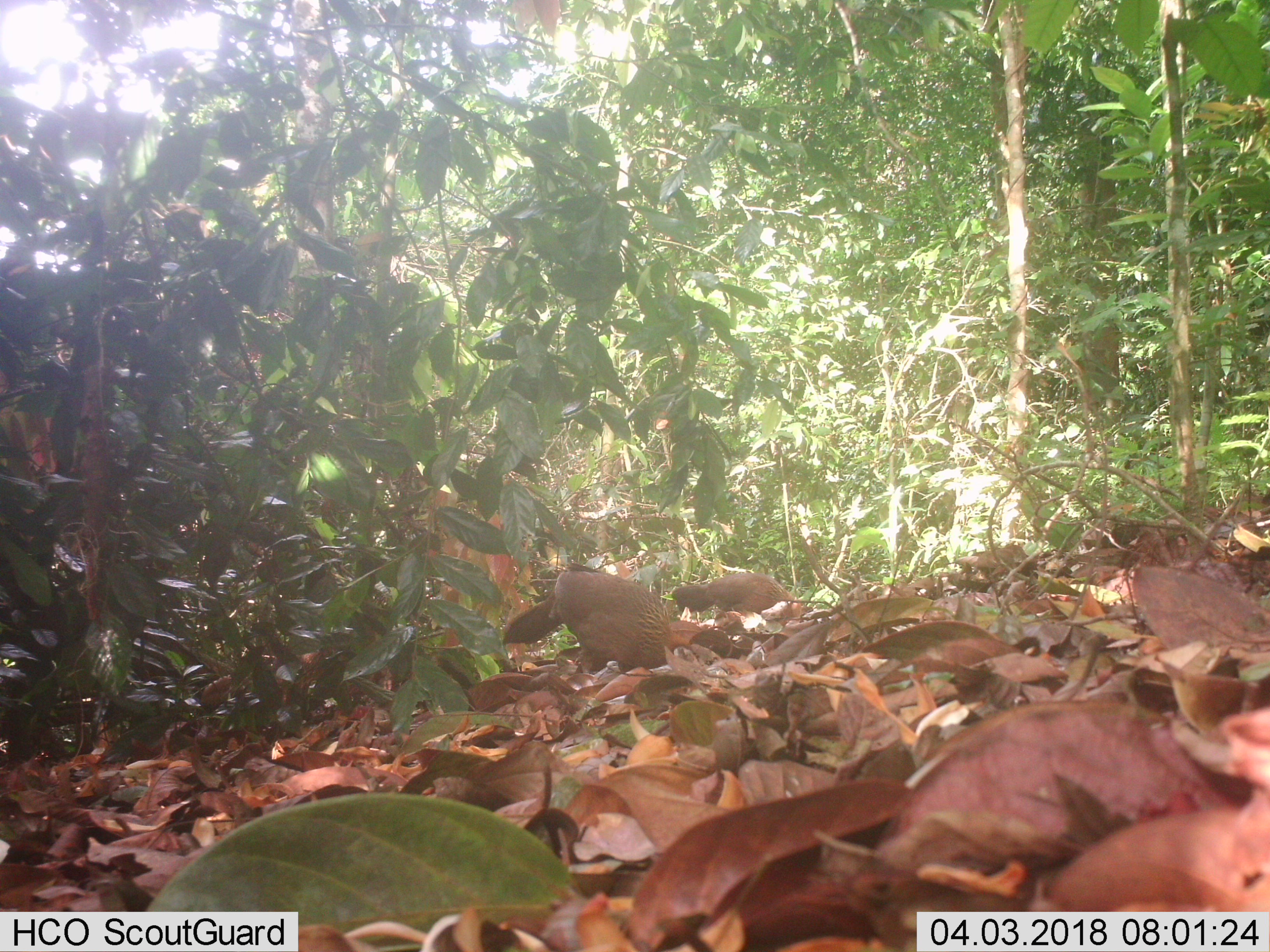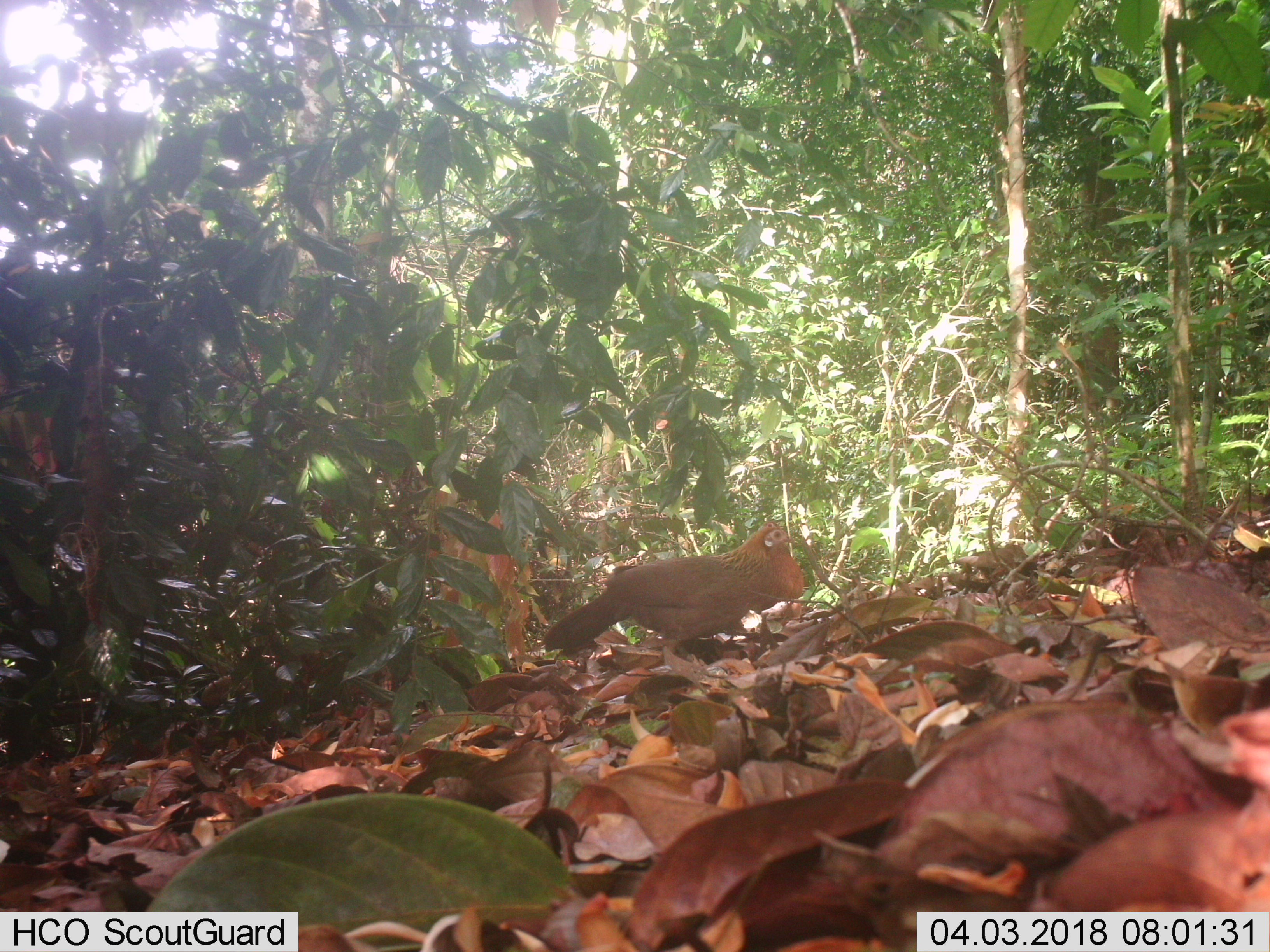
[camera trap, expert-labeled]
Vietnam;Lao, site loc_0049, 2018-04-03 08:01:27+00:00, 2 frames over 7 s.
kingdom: Animalia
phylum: Chordata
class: Aves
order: Galliformes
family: Phasianidae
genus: Gallus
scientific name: Gallus gallus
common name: red junglefowl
Red junglefowl (Gallus gallus). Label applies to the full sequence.